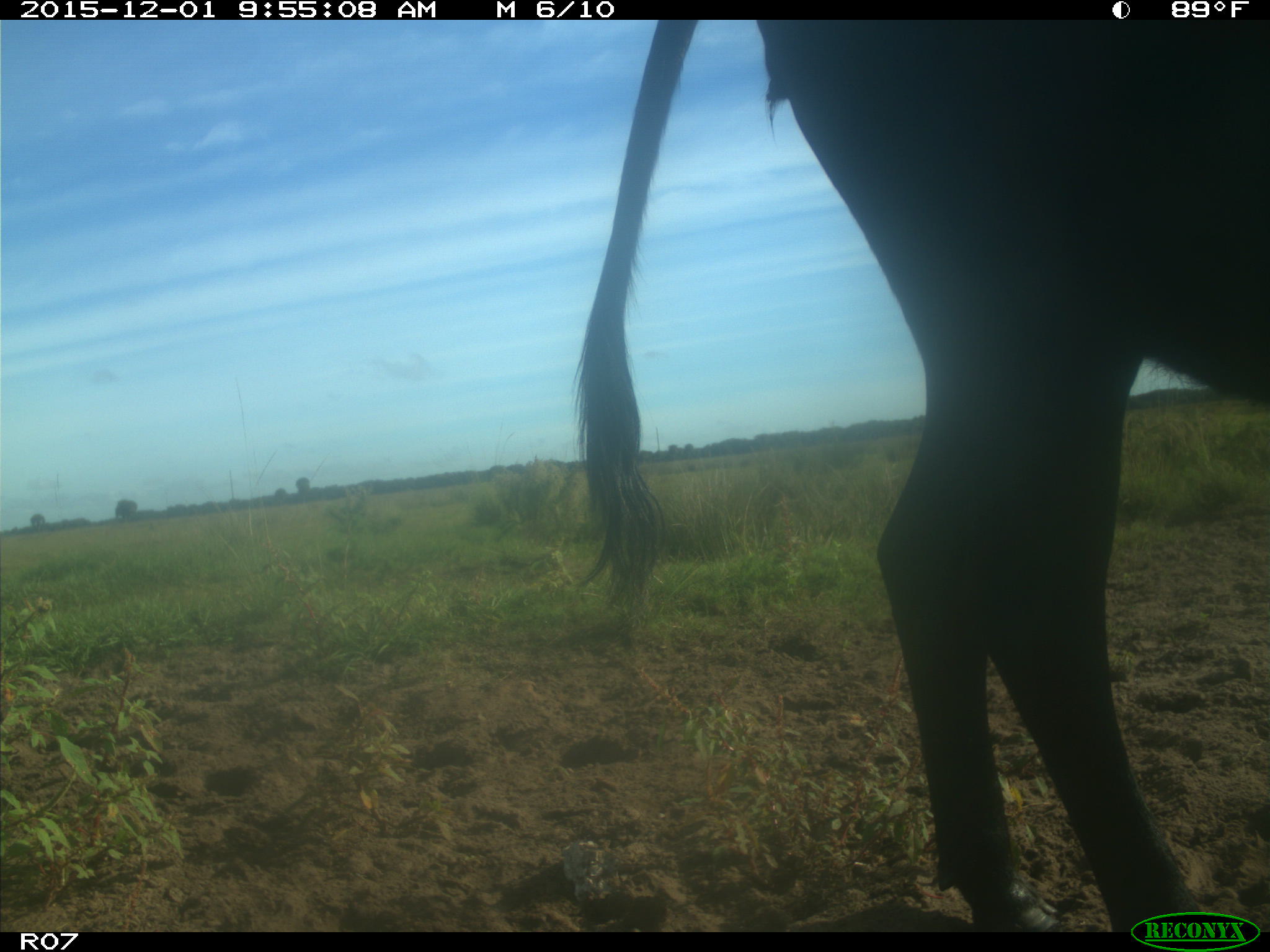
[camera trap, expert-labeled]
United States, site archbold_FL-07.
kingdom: Animalia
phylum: Chordata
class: Mammalia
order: Artiodactyla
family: Bovidae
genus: Bos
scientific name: Bos taurus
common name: domestic cow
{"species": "Bos taurus (domestic cow)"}